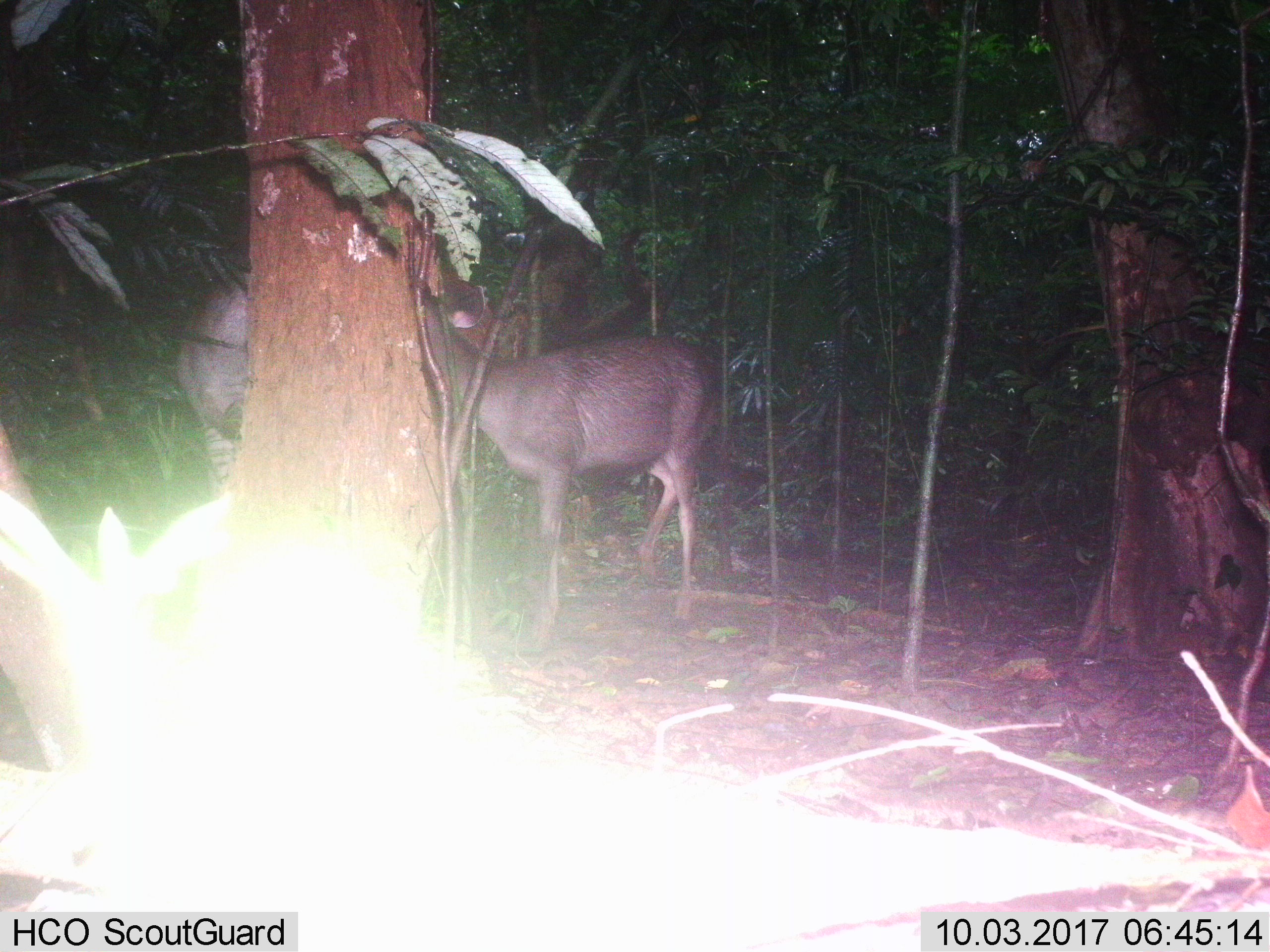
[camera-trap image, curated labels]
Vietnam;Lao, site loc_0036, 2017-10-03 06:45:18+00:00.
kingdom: Animalia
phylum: Chordata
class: Mammalia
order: Artiodactyla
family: Cervidae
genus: Rusa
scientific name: Rusa unicolor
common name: sambar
Sambar (Rusa unicolor). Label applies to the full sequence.